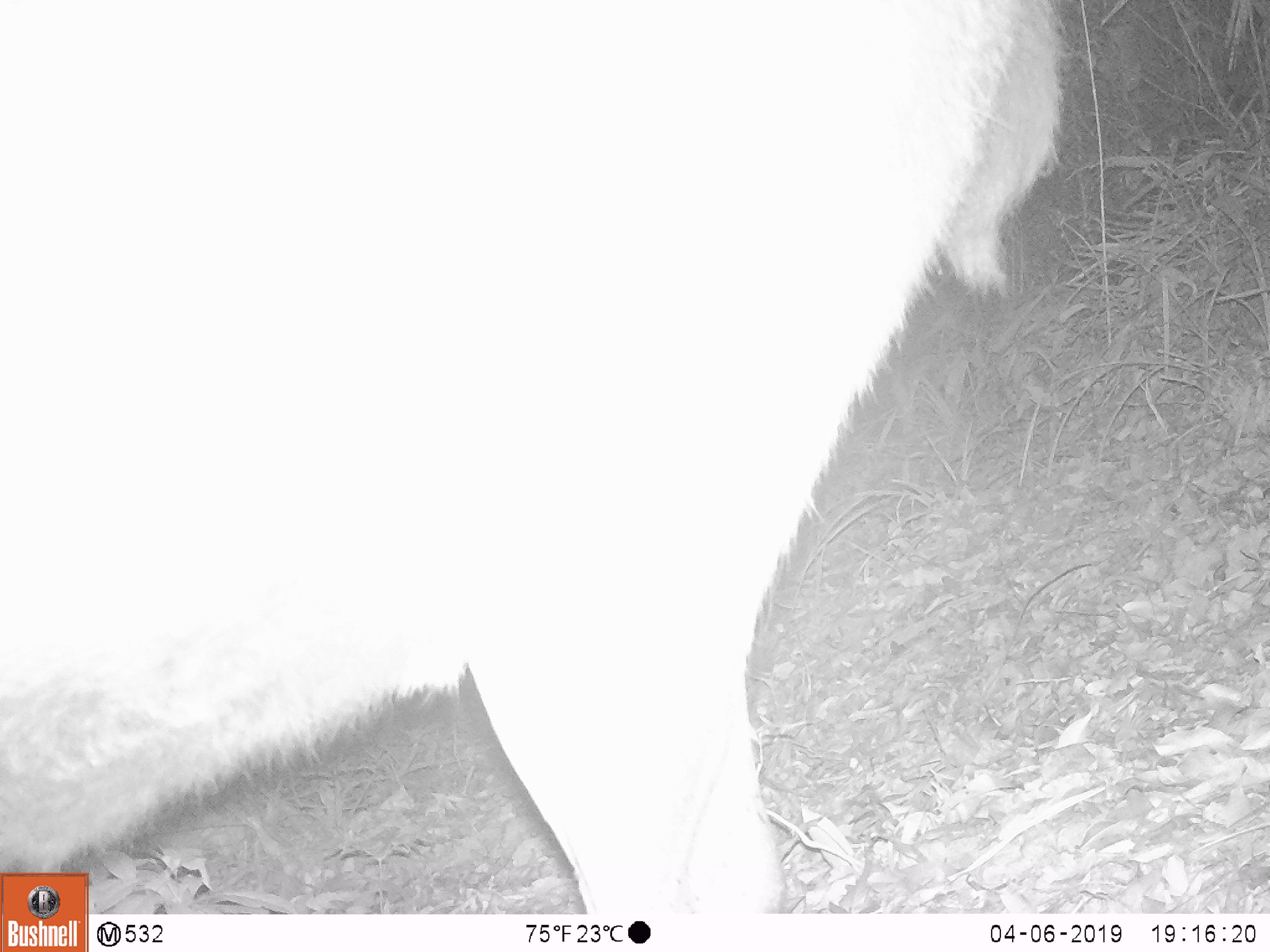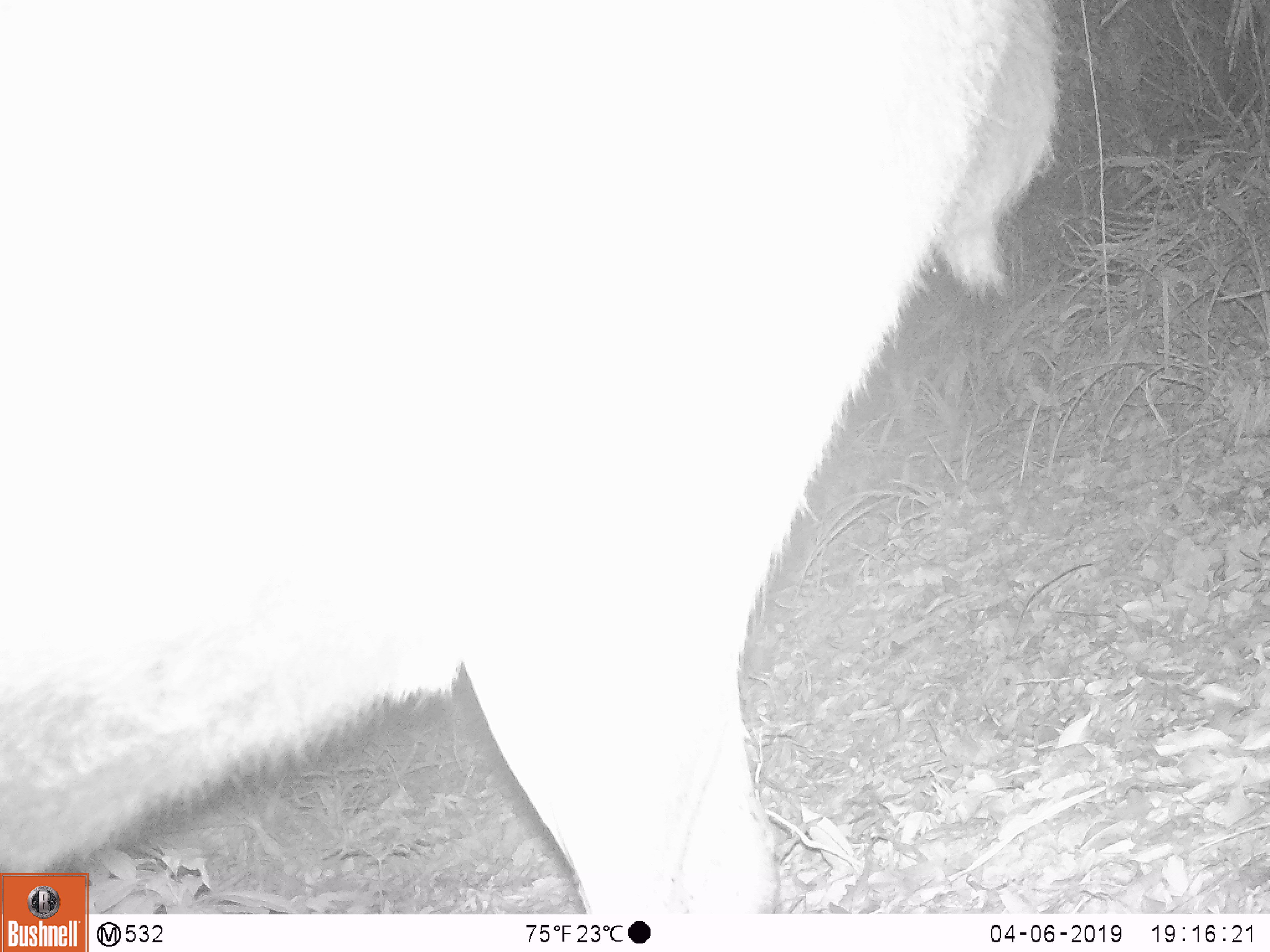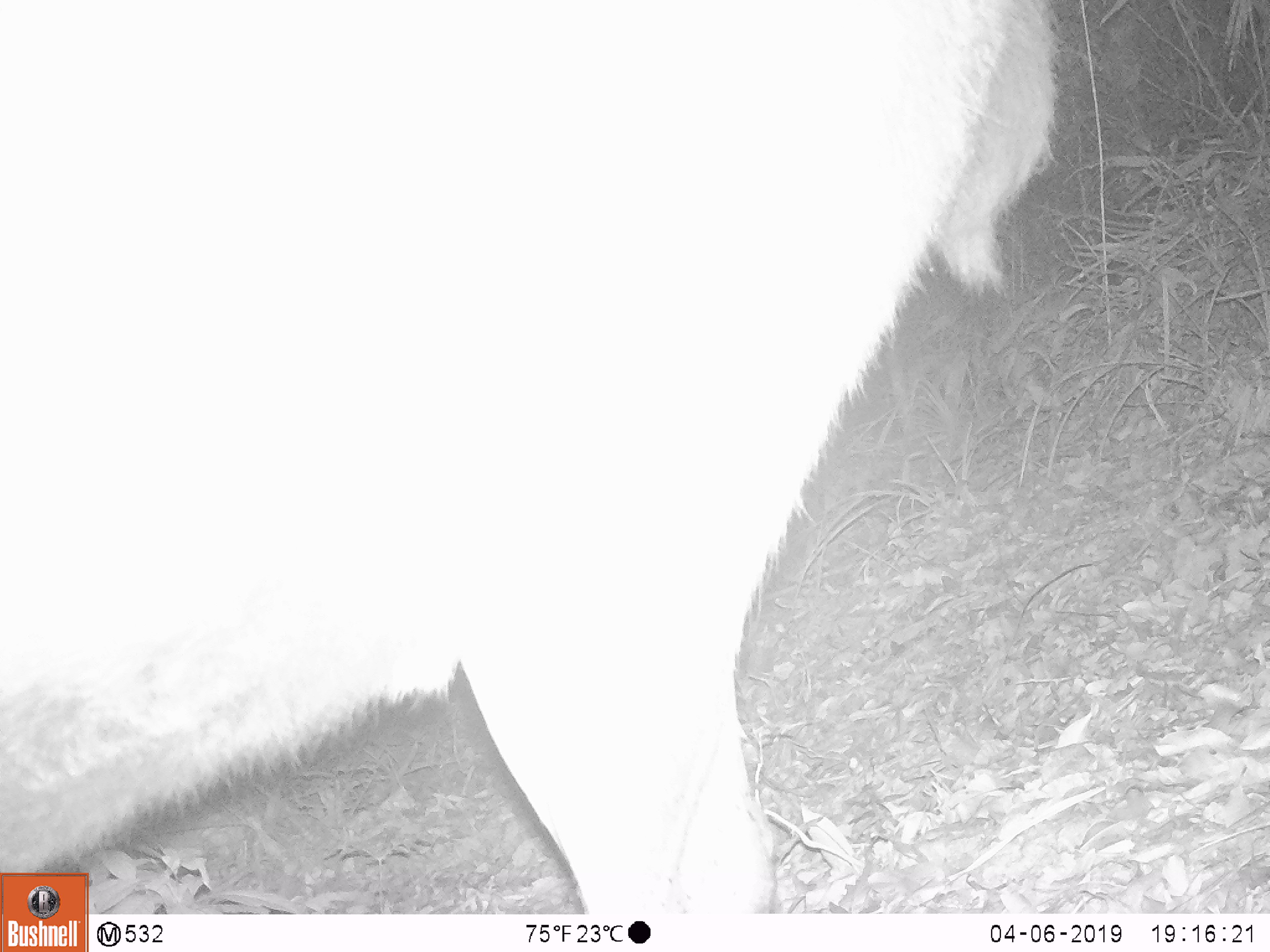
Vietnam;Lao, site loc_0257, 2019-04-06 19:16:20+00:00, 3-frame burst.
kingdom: Animalia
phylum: Chordata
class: Mammalia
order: Artiodactyla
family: Cervidae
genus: Rusa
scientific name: Rusa unicolor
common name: sambar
Sambar (Rusa unicolor). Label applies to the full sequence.